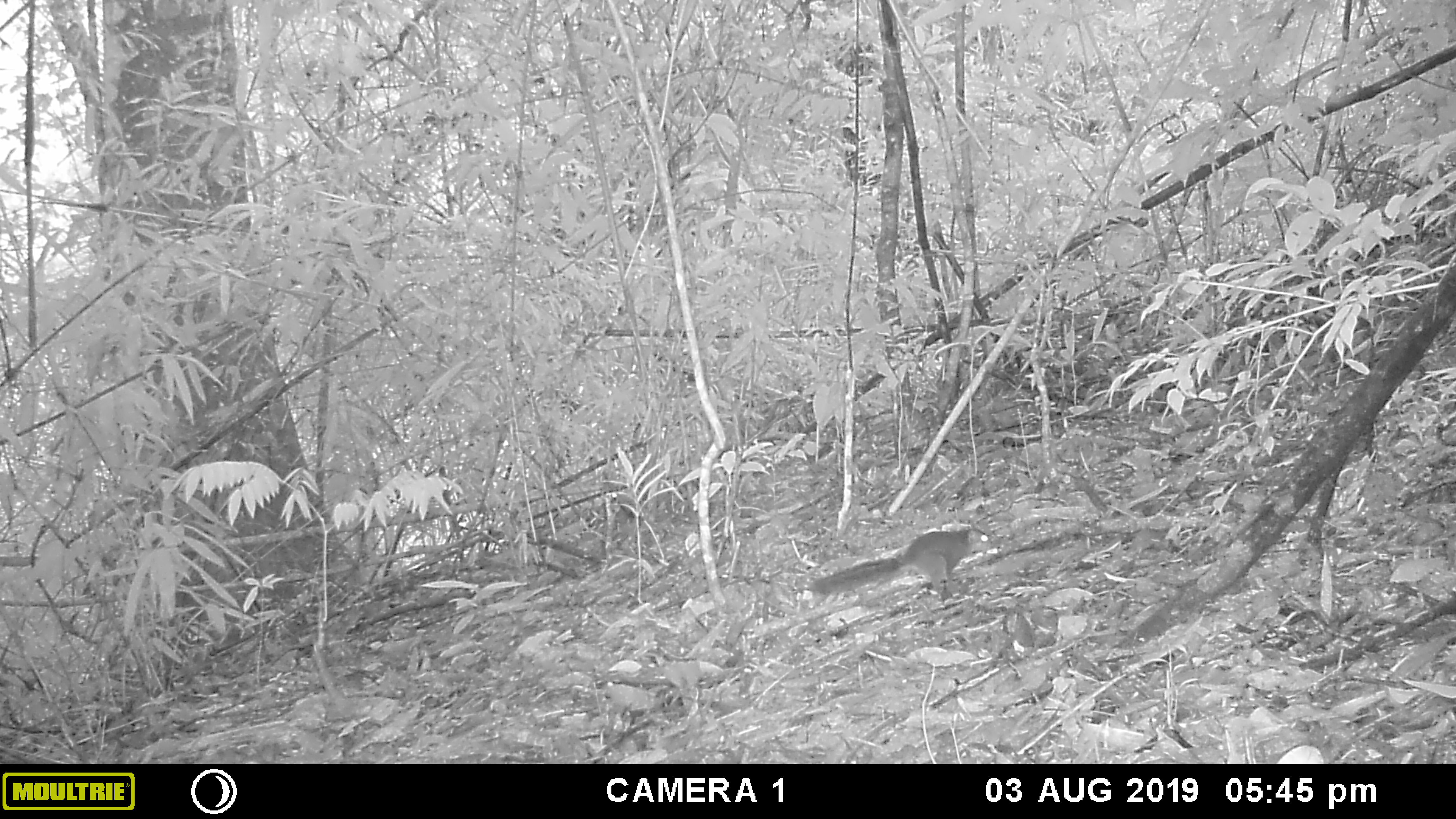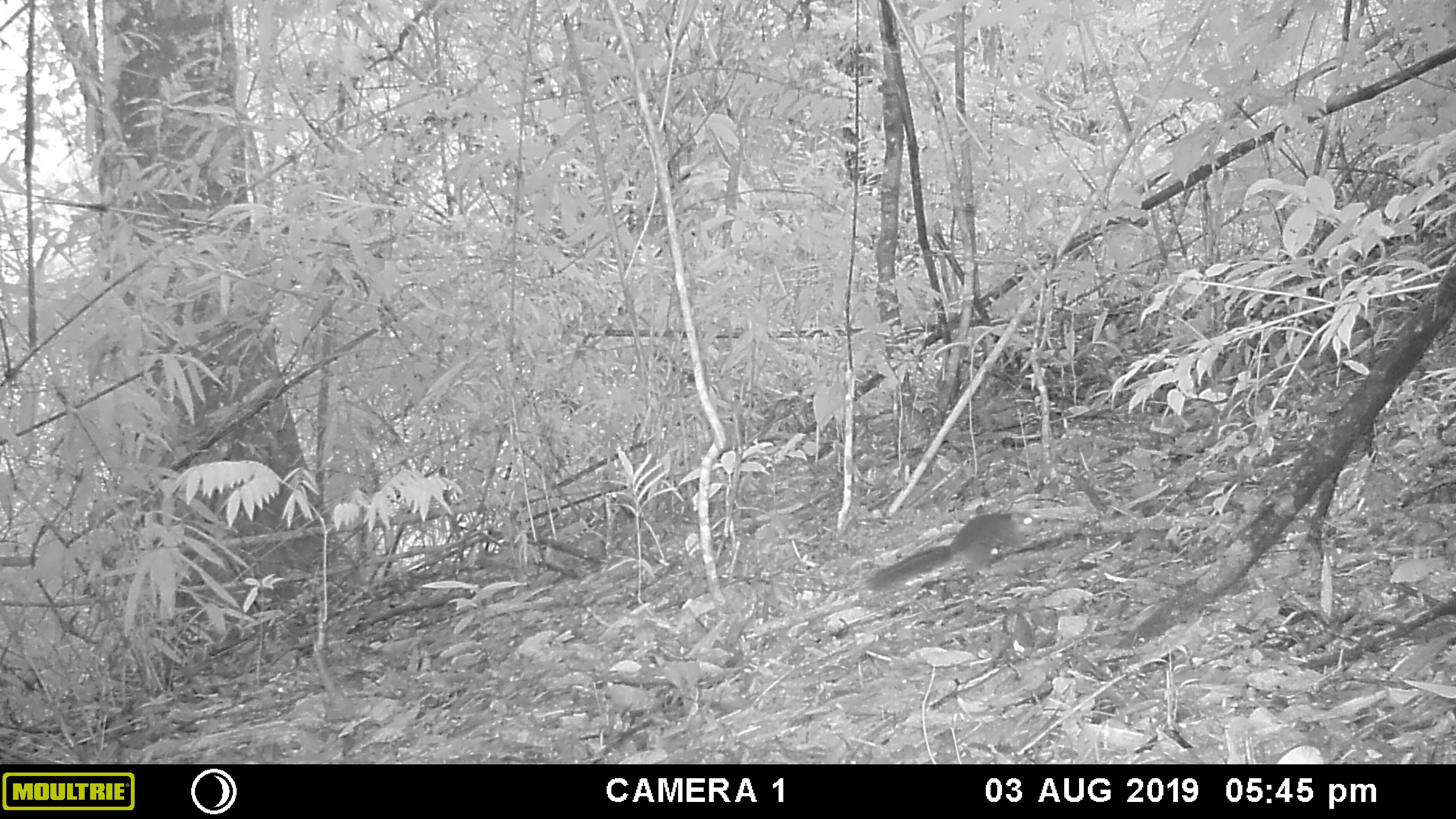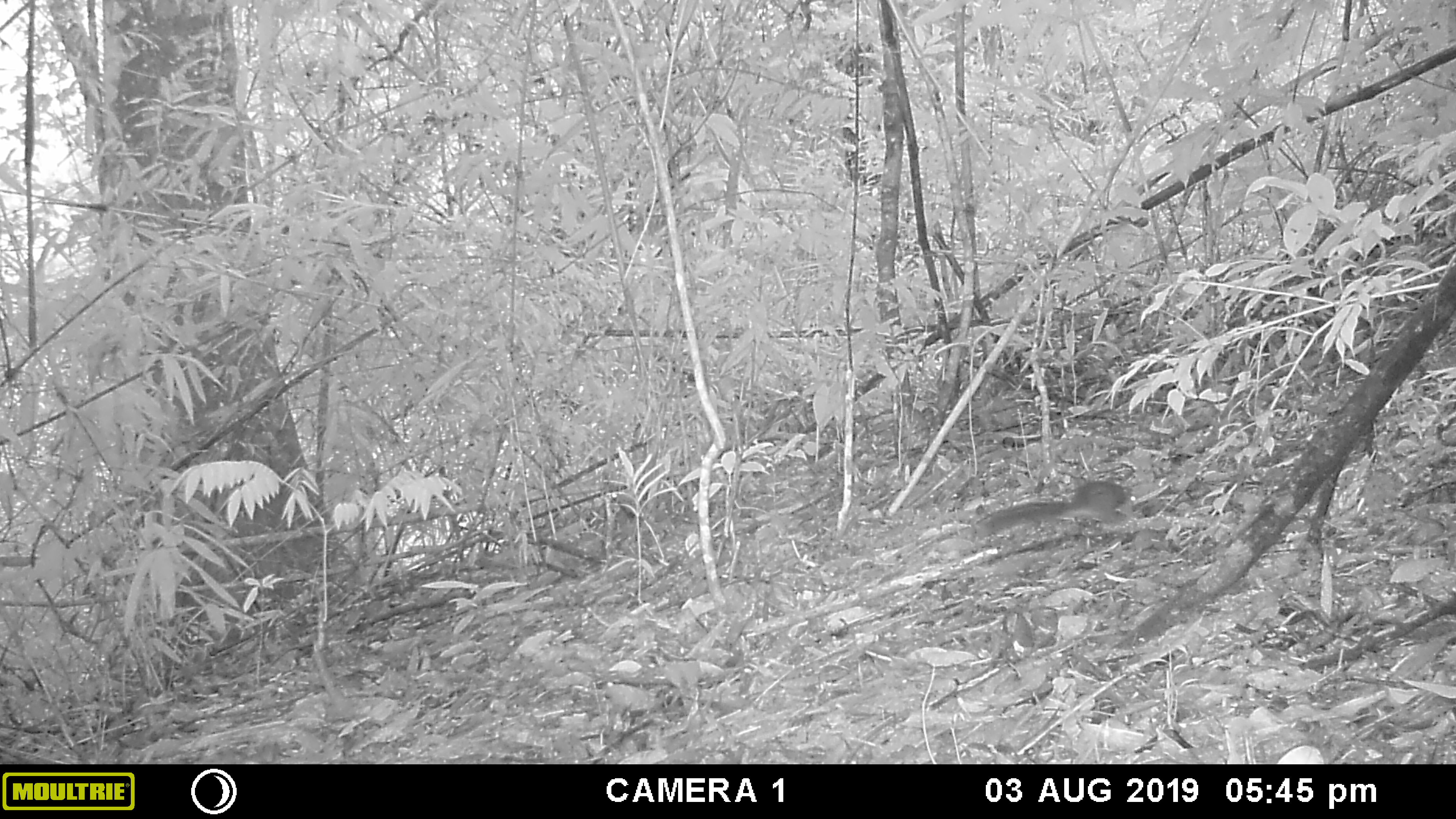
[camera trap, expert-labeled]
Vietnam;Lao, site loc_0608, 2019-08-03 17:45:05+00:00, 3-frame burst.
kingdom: Animalia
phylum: Chordata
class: Mammalia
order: Rodentia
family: Sciuridae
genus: Dremomys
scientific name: Dremomys rufigenis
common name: red-cheeked squirrel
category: red cheeked squirrel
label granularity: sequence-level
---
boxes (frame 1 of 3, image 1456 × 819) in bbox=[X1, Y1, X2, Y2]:
red cheeked squirrel: bbox=[810, 528, 992, 597]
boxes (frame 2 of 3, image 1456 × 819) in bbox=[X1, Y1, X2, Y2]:
red cheeked squirrel: bbox=[857, 510, 1040, 591]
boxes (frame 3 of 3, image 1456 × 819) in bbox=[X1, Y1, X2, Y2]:
red cheeked squirrel: bbox=[971, 478, 1136, 540]